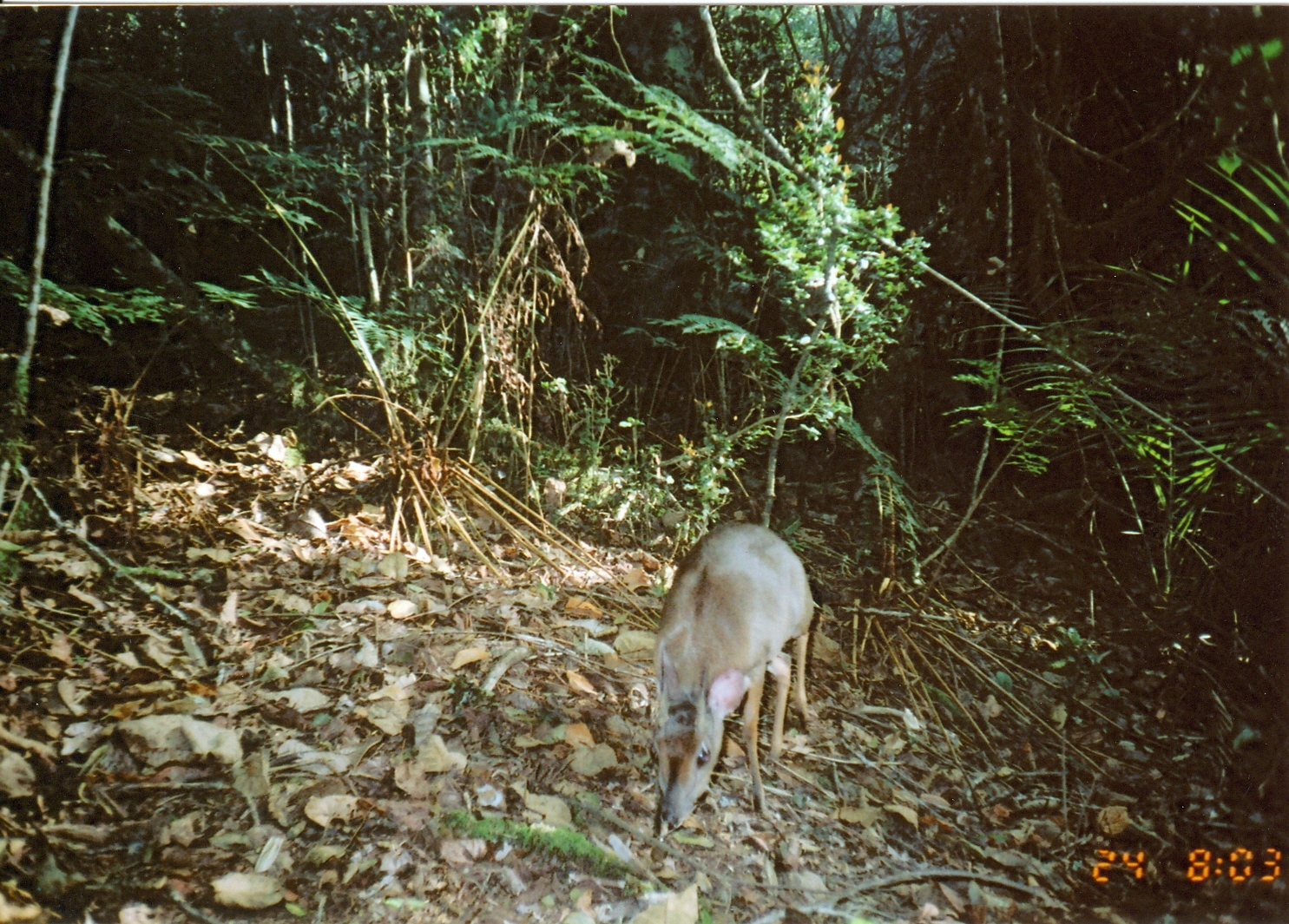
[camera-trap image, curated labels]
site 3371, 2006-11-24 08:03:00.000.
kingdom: Animalia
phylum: Chordata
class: Mammalia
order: Artiodactyla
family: Bovidae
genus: Nesotragus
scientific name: Nesotragus moschatus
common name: suni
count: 1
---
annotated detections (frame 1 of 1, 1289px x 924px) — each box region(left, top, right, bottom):
nesotragus moschatus: region(648, 517, 816, 842)